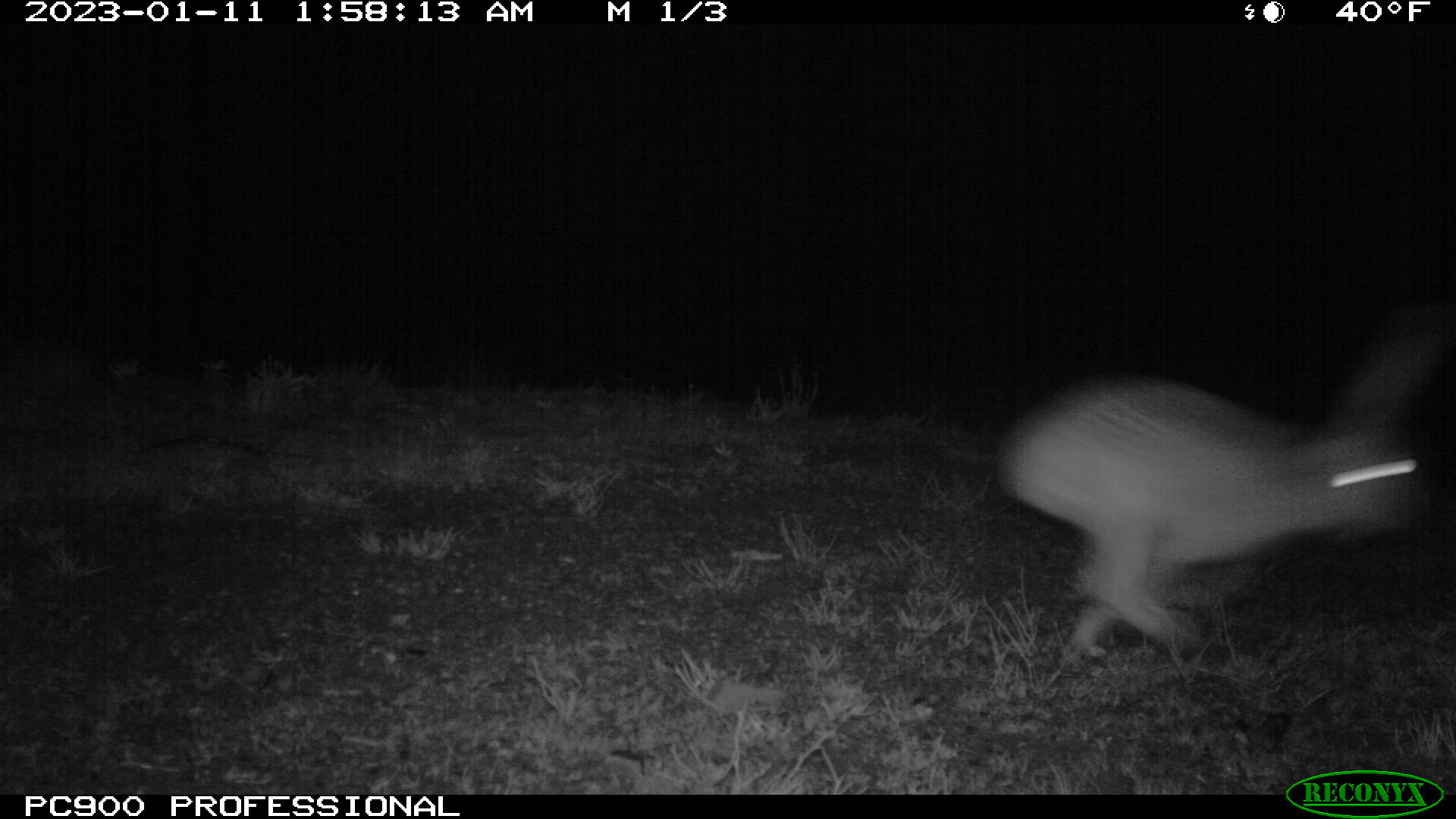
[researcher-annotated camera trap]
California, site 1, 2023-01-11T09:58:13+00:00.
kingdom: Animalia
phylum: Chordata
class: Mammalia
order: Lagomorpha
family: Leporidae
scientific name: Leporidae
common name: rabbit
Rabbit (Leporidae).